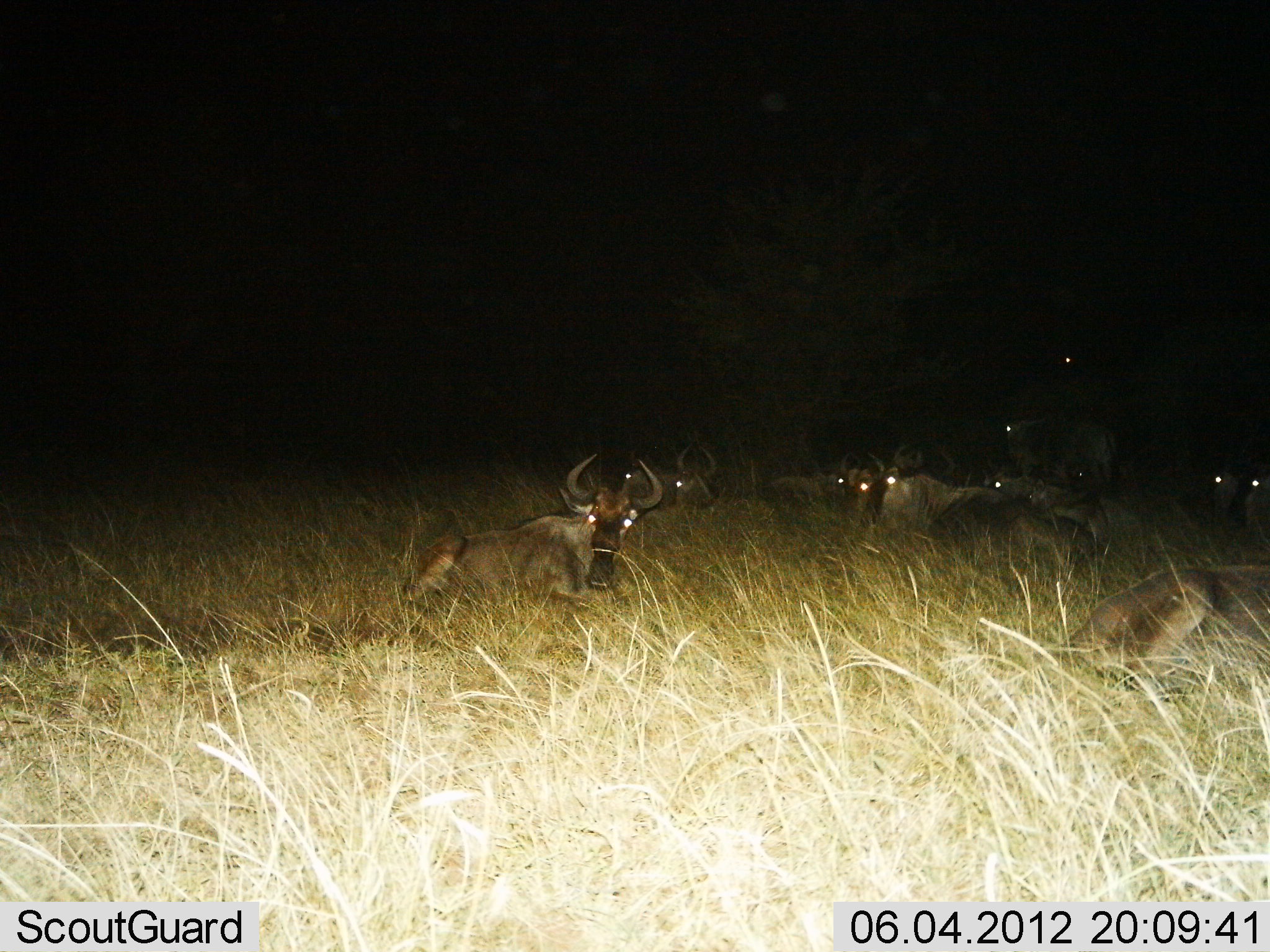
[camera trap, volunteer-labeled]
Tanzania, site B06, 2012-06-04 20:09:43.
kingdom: Animalia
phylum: Chordata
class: Mammalia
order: Artiodactyla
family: Bovidae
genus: Connochaetes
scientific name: Connochaetes taurinus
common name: blue wildebeest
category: wildebeest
Wildebeest (blue wildebeest) (Connochaetes taurinus), count 10. Behavior (volunteer vote fractions): standing 20%, resting 100%, moving 0%, interacting 0%. Young present (vote fraction): 0%. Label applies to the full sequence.